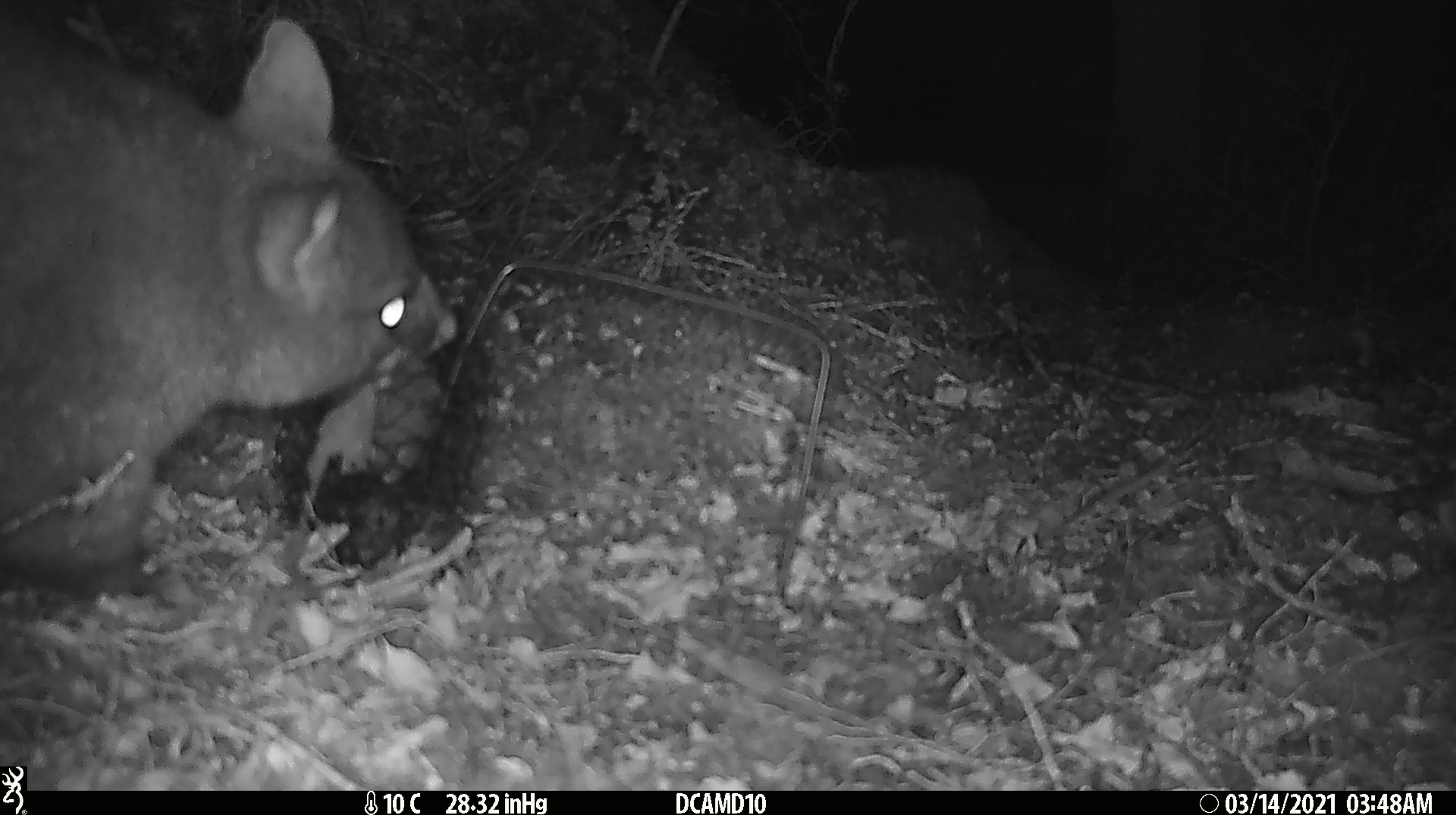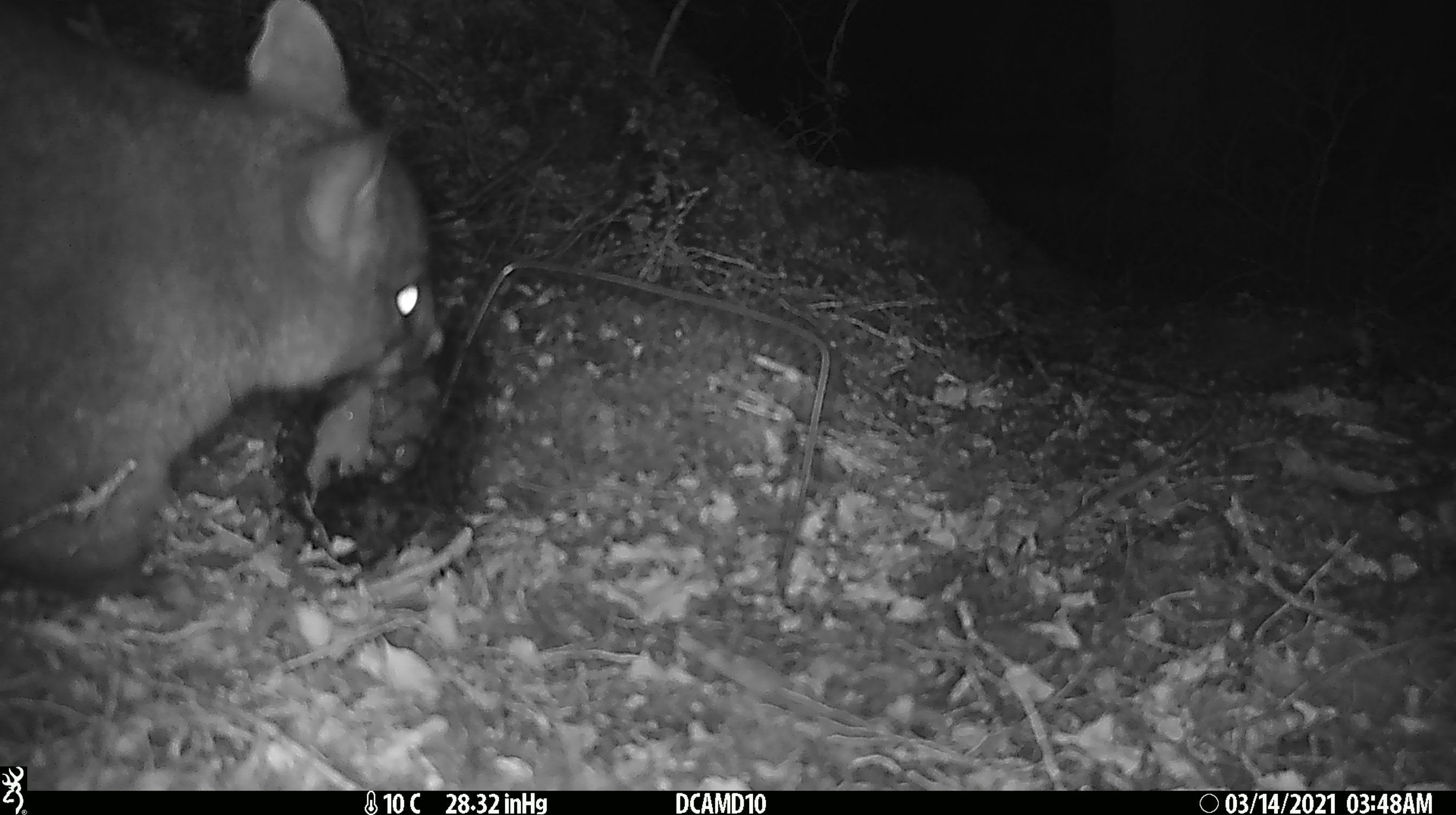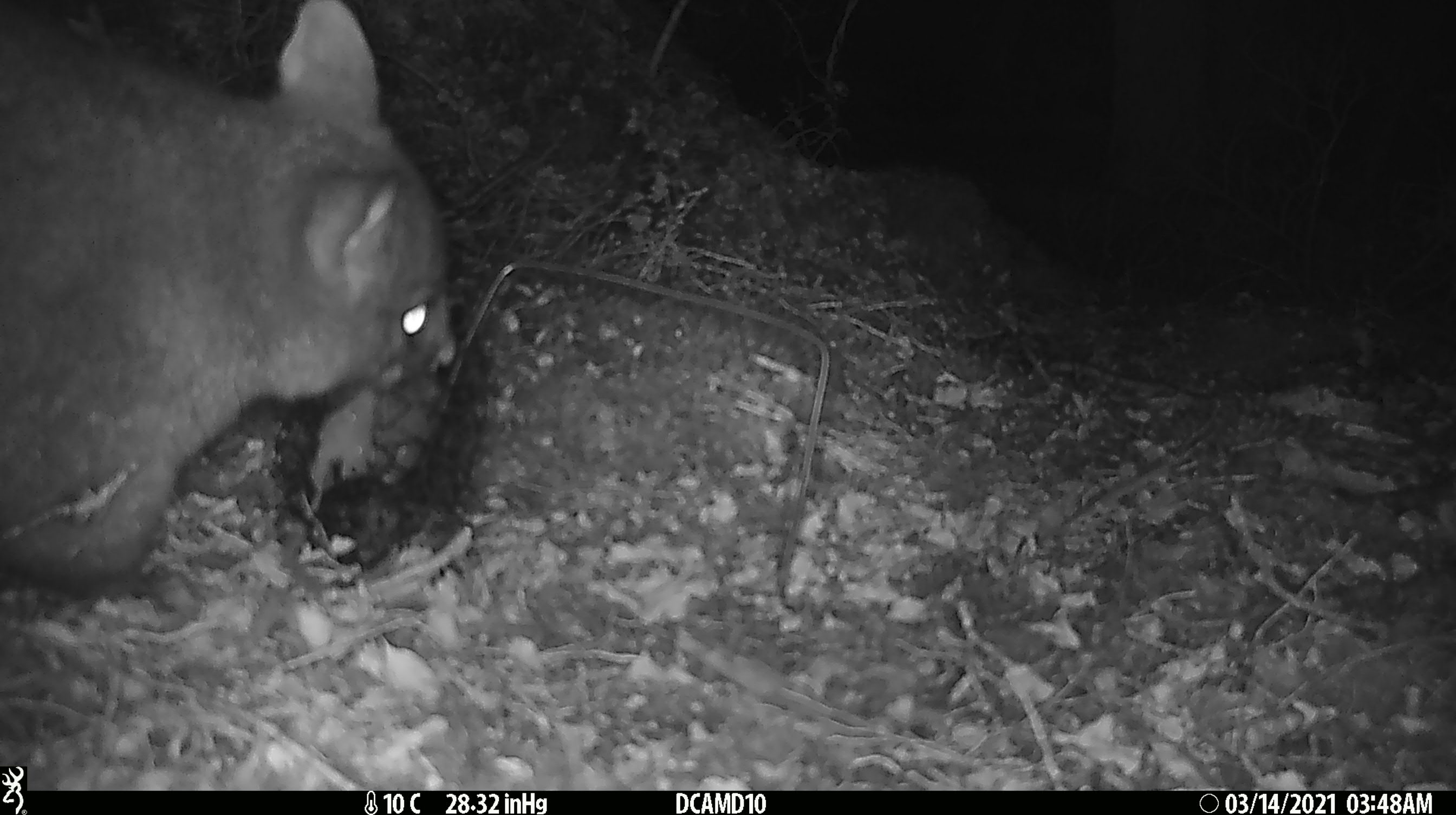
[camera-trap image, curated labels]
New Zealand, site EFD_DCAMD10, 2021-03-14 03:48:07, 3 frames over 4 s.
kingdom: Animalia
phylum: Chordata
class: Mammalia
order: Diprotodontia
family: Phalangeridae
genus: Trichosurus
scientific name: Trichosurus vulpecula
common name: common brushtail possum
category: possum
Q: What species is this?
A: Possum (common brushtail possum) (Trichosurus vulpecula).